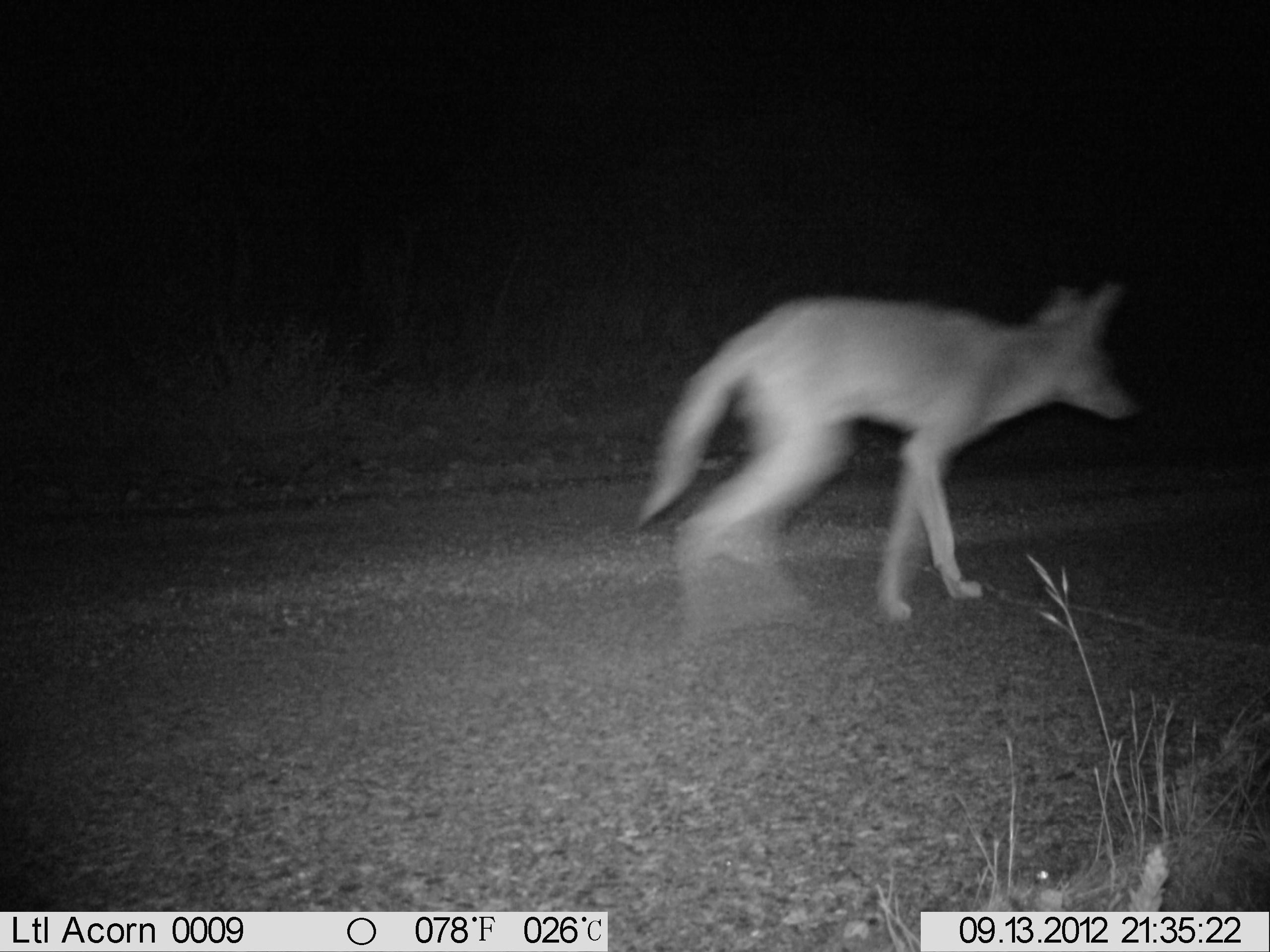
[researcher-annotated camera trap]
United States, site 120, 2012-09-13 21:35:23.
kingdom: Animalia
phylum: Chordata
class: Mammalia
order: Carnivora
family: Canidae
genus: Canis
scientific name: Canis latrans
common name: coyote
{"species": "coyote (Canis latrans)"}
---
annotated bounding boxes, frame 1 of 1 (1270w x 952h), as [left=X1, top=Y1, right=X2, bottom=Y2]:
coyote: [left=641, top=236, right=1146, bottom=651]